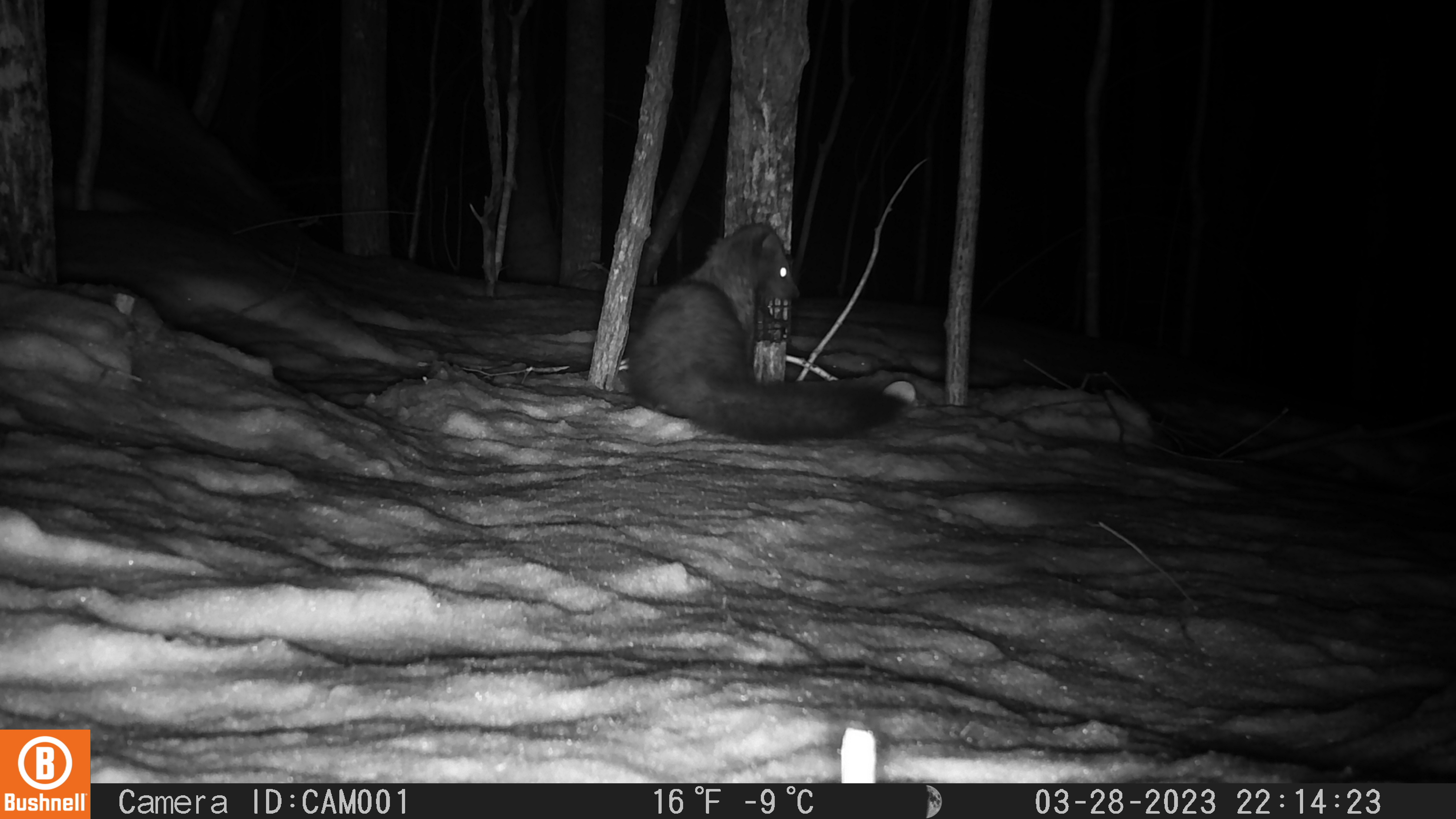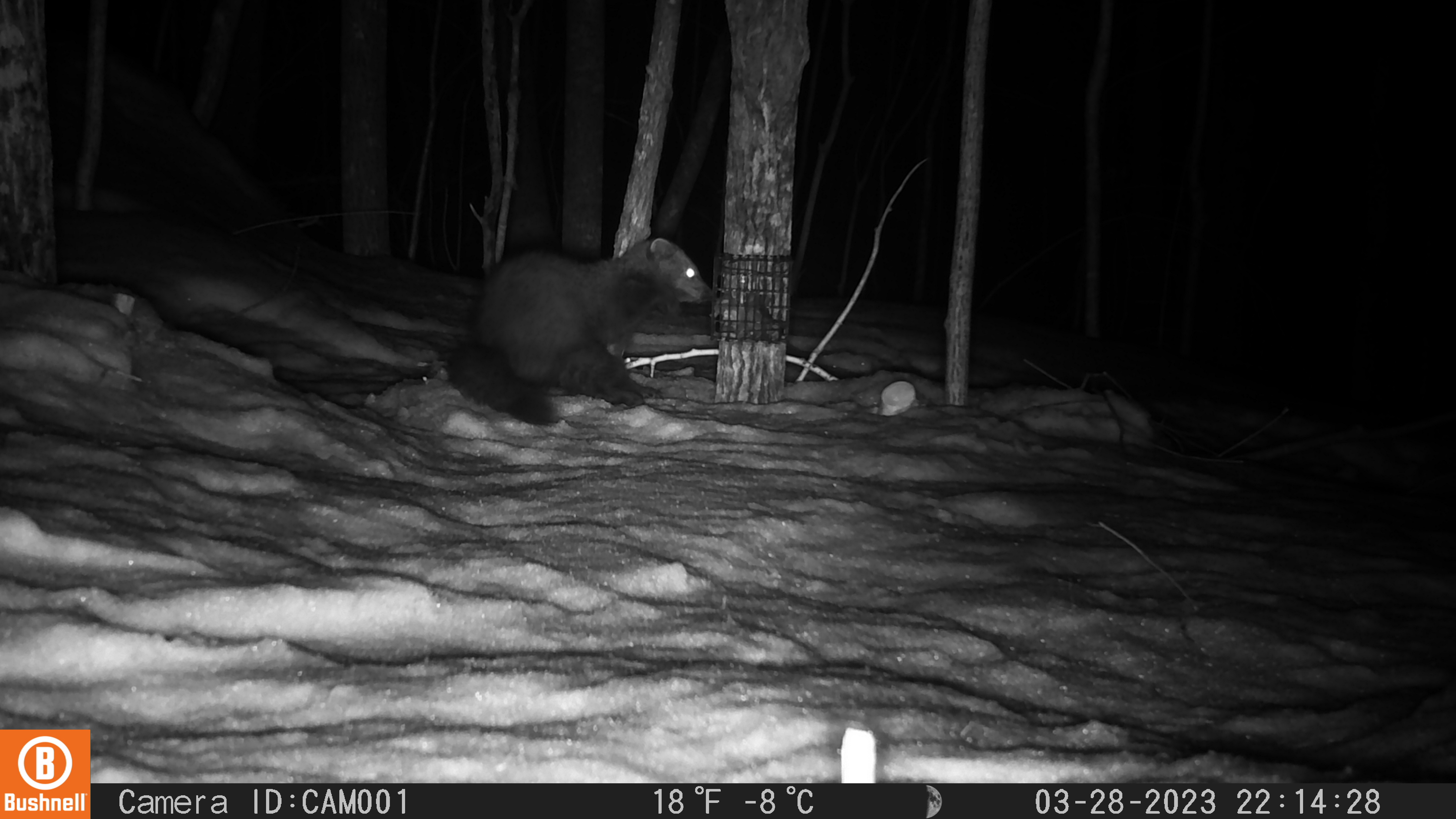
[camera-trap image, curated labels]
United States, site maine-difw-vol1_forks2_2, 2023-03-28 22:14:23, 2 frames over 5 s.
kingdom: Animalia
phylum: Chordata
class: Mammalia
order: Carnivora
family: Mustelidae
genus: Pekania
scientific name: Pekania pennanti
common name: fisher